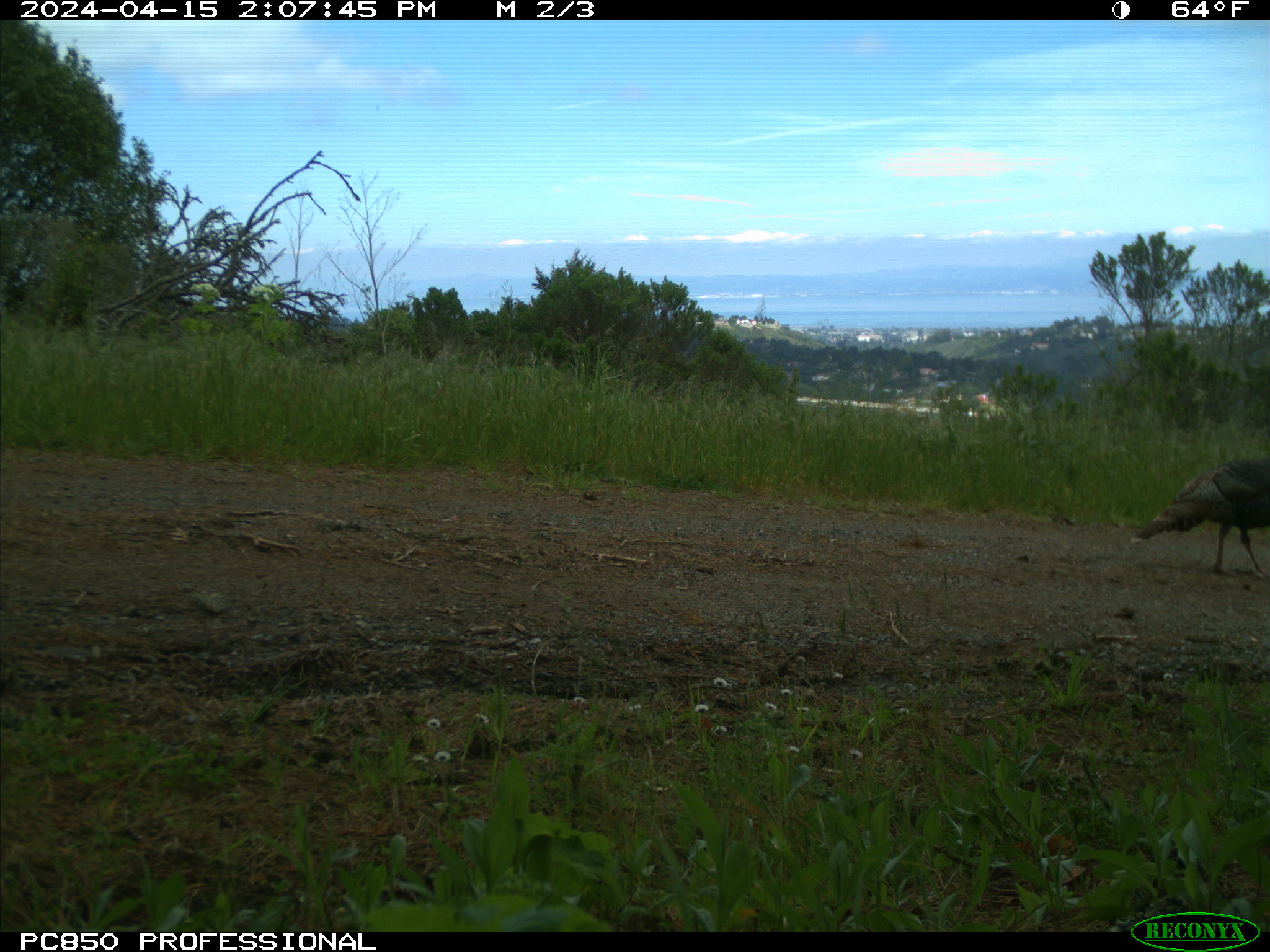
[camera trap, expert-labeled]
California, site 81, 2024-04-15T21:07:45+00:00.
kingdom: Animalia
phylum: Chordata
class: Aves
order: Galliformes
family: Phasianidae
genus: Meleagris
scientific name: Meleagris gallopavo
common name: turkey